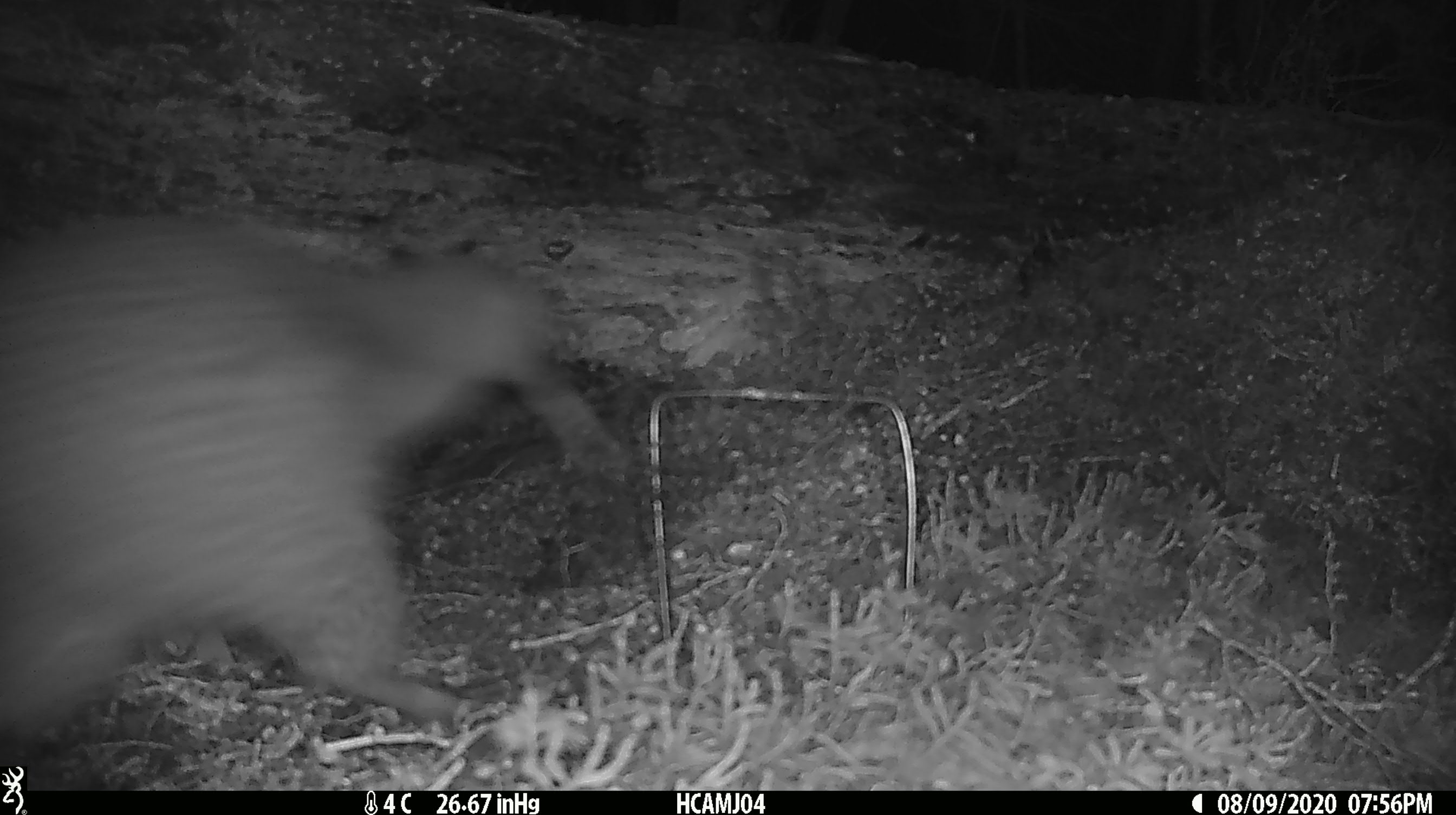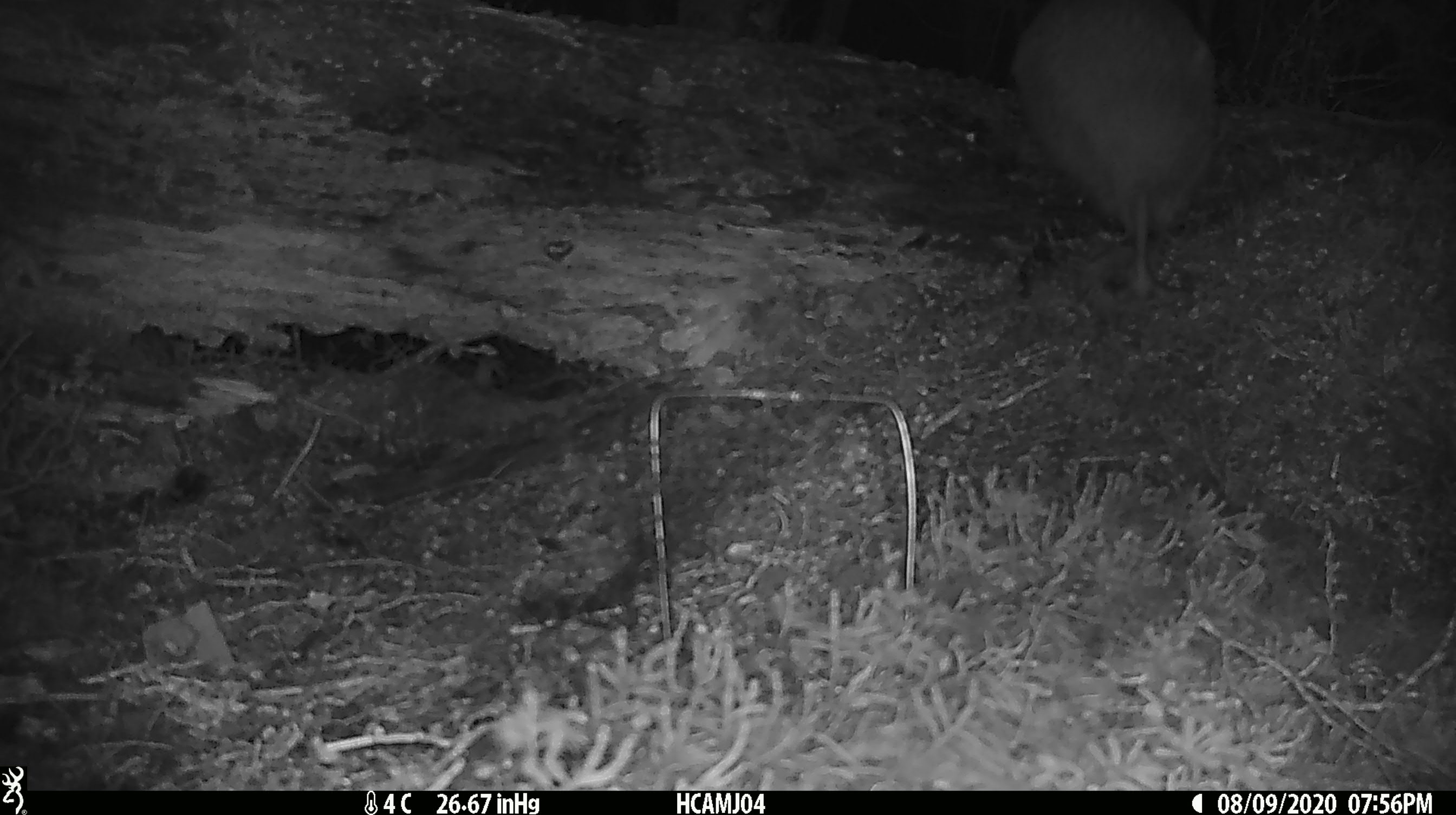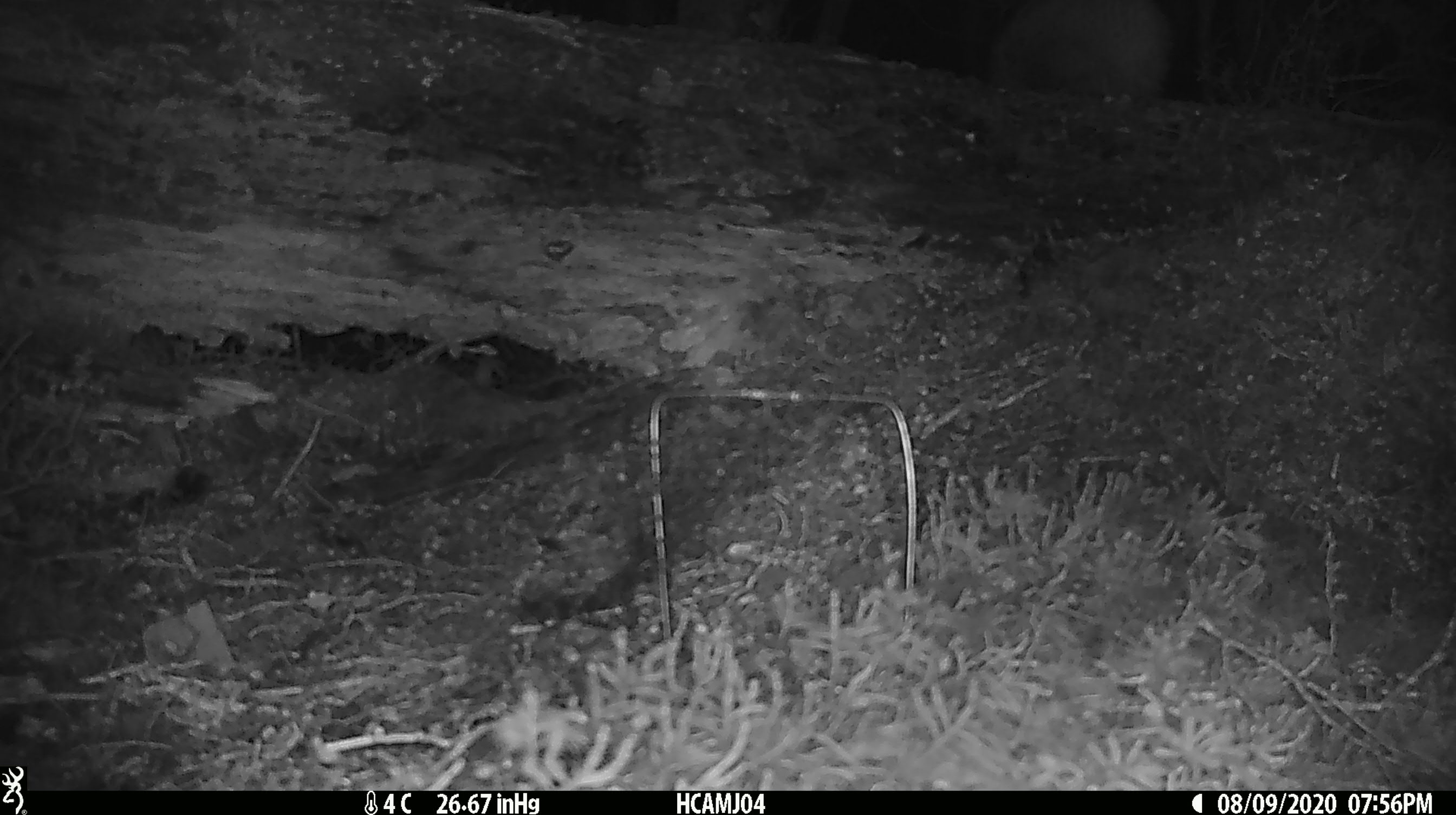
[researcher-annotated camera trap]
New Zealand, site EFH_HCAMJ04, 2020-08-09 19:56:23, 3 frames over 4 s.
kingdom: Animalia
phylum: Chordata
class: Aves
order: Apterygiformes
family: Apterygidae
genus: Apteryx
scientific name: Apteryx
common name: kiwi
Kiwi (Apteryx).